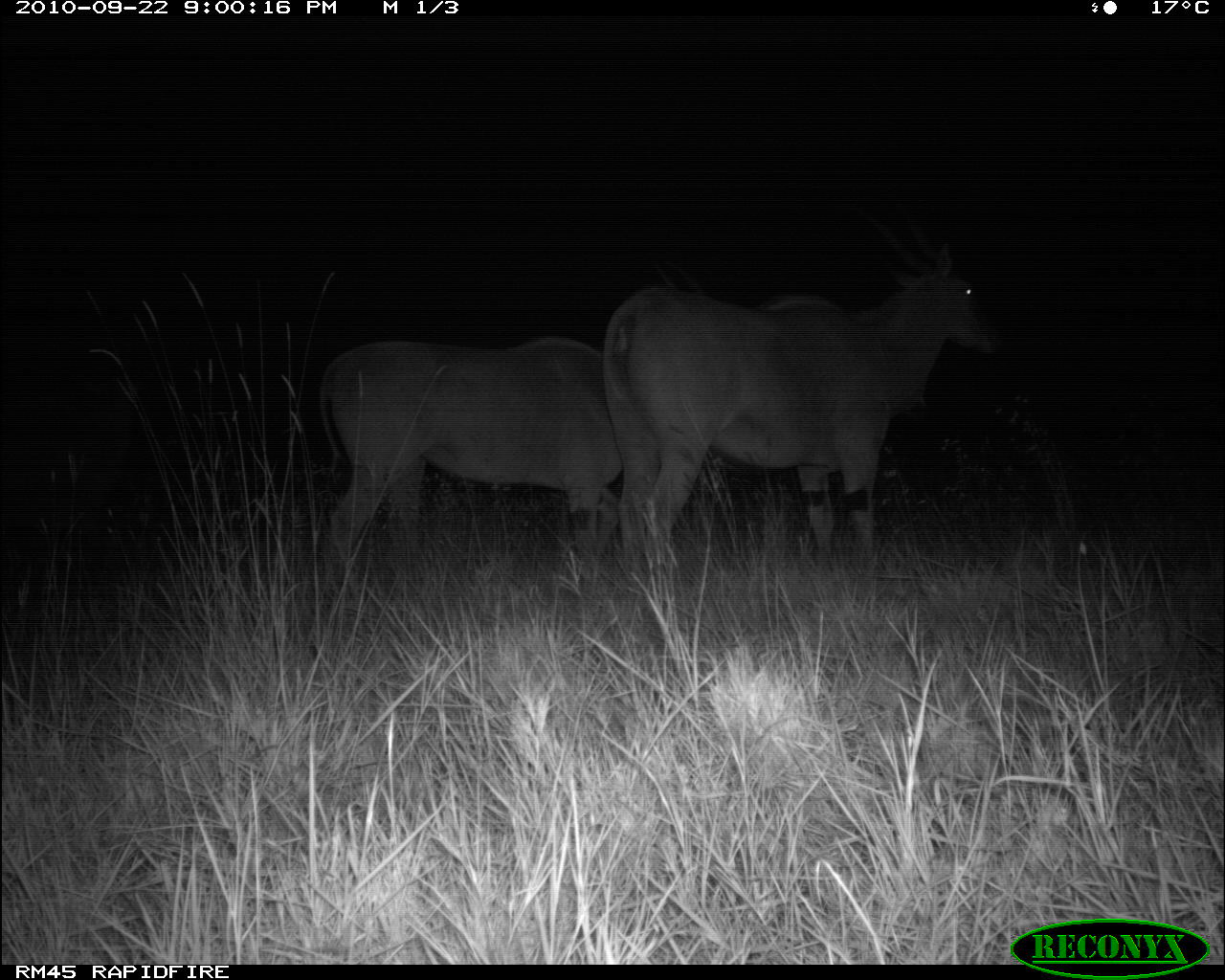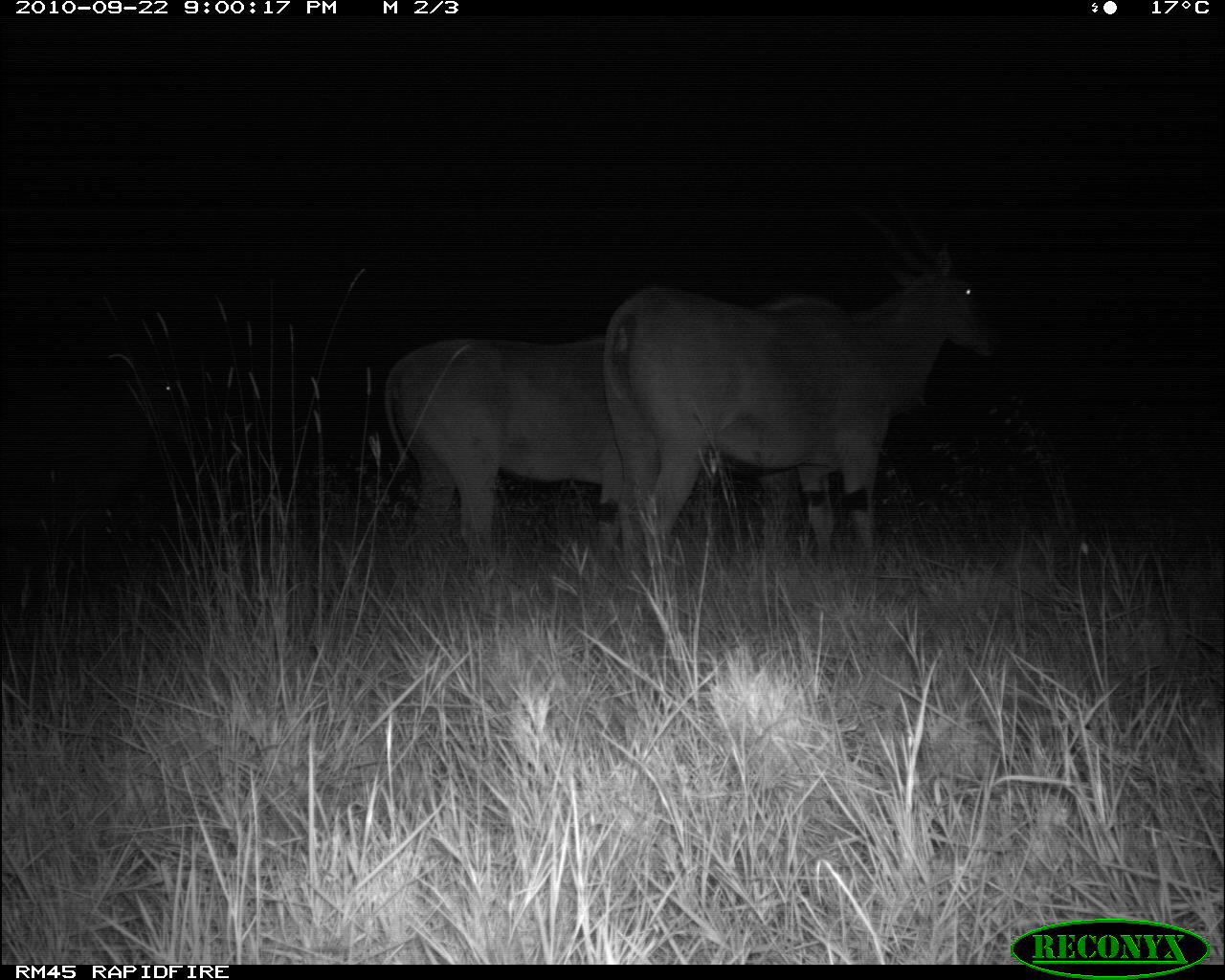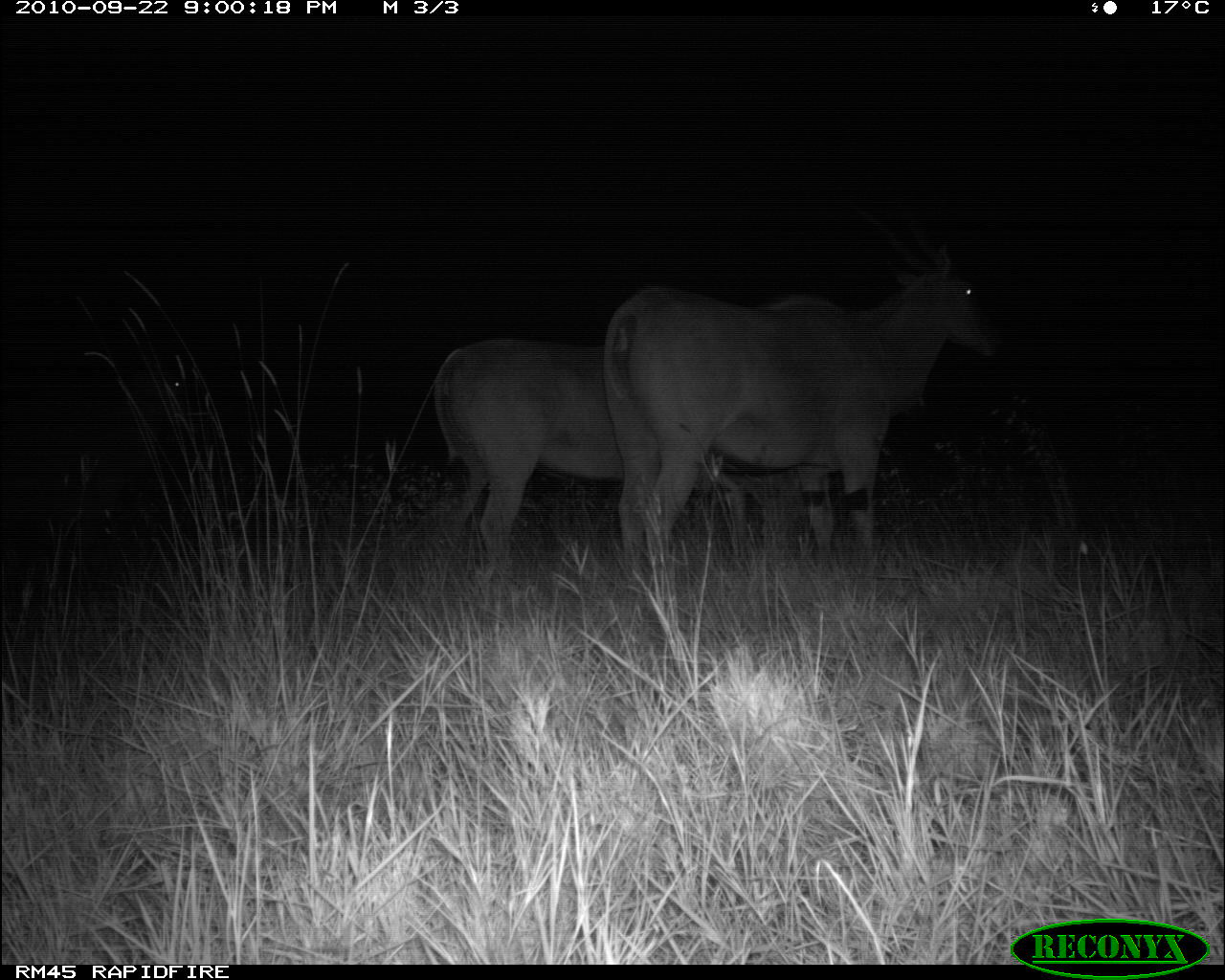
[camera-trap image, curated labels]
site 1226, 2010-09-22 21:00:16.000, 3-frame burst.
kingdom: Animalia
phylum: Chordata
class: Mammalia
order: Artiodactyla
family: Bovidae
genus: Tragelaphus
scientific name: Tragelaphus oryx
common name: eland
Tragelaphus oryx (eland), count 3.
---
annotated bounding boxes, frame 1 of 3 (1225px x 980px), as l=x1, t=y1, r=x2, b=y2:
tragelaphus oryx: l=603, t=215, r=1000, b=575; l=317, t=254, r=703, b=590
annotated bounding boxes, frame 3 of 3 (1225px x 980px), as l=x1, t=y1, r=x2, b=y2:
tragelaphus oryx: l=601, t=192, r=1000, b=597; l=437, t=322, r=798, b=582; l=0, t=360, r=196, b=527